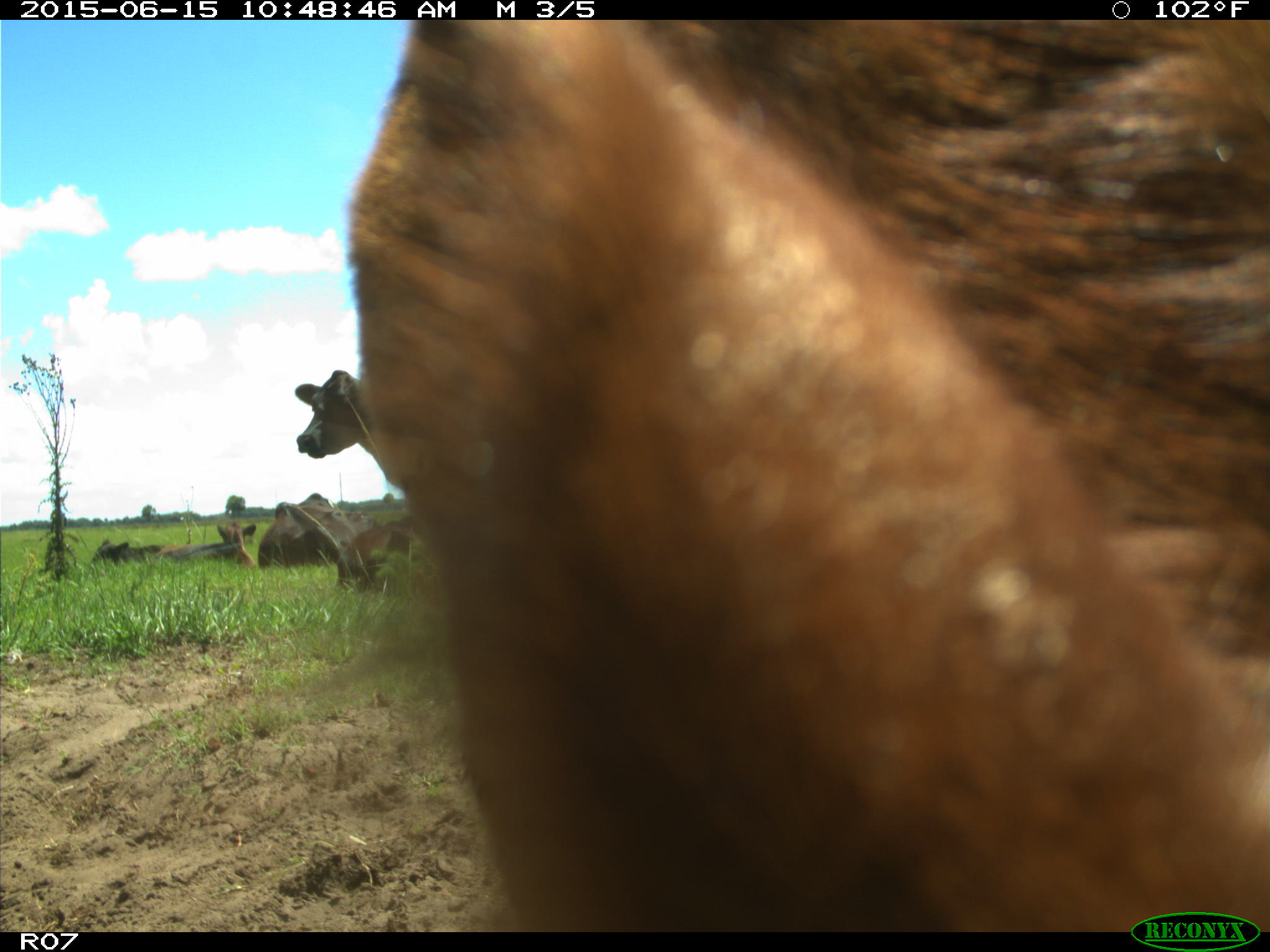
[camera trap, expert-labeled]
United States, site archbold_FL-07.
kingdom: Animalia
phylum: Chordata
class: Mammalia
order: Artiodactyla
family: Bovidae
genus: Bos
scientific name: Bos taurus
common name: domestic cow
Bos taurus (domestic cow).